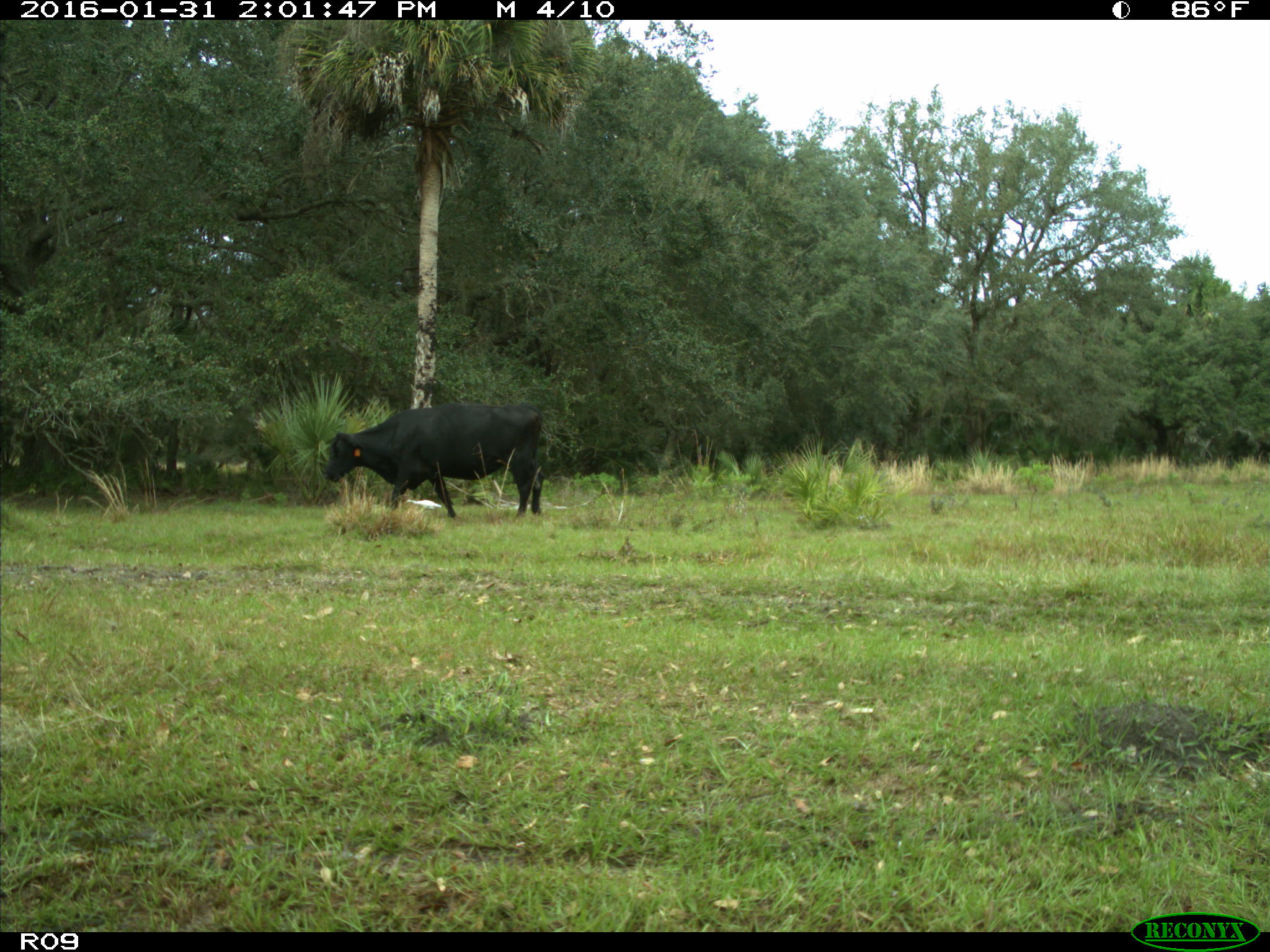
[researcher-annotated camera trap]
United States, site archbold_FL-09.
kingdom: Animalia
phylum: Chordata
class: Mammalia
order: Artiodactyla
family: Bovidae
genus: Bos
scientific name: Bos taurus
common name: domestic cow